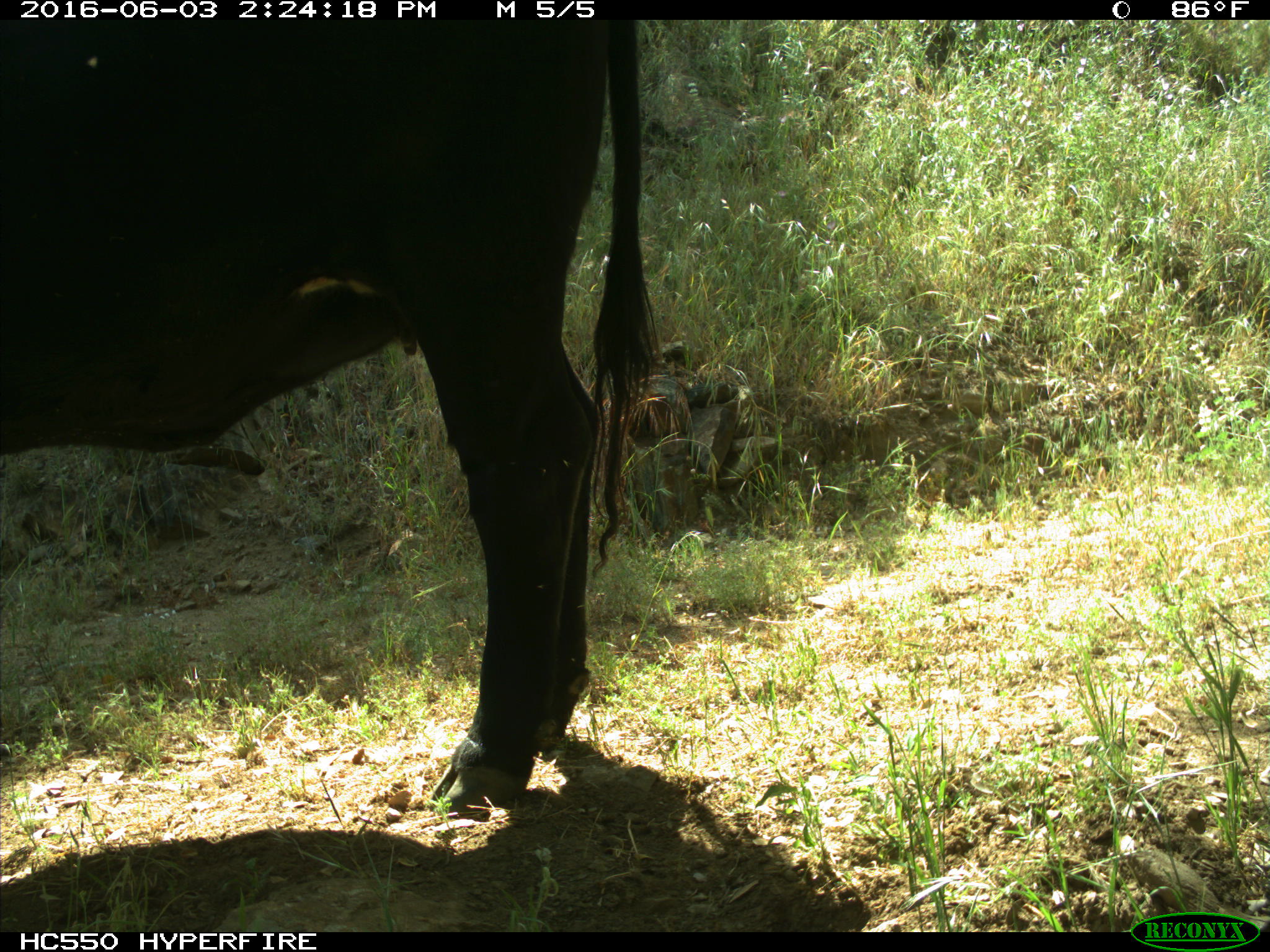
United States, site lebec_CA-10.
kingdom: Animalia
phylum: Chordata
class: Mammalia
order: Artiodactyla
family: Bovidae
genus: Bos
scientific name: Bos taurus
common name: domestic cow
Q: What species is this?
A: Bos taurus (domestic cow).